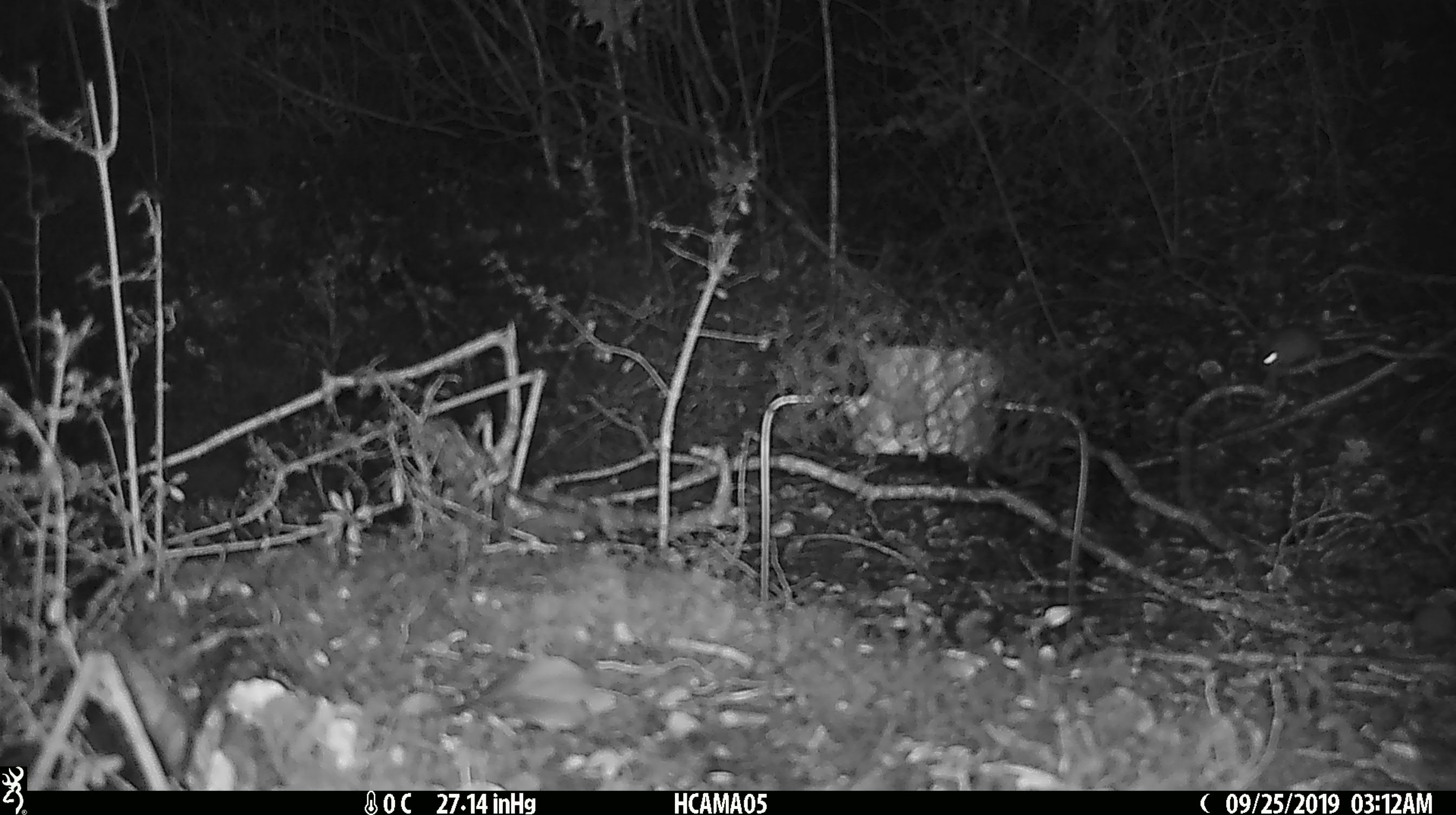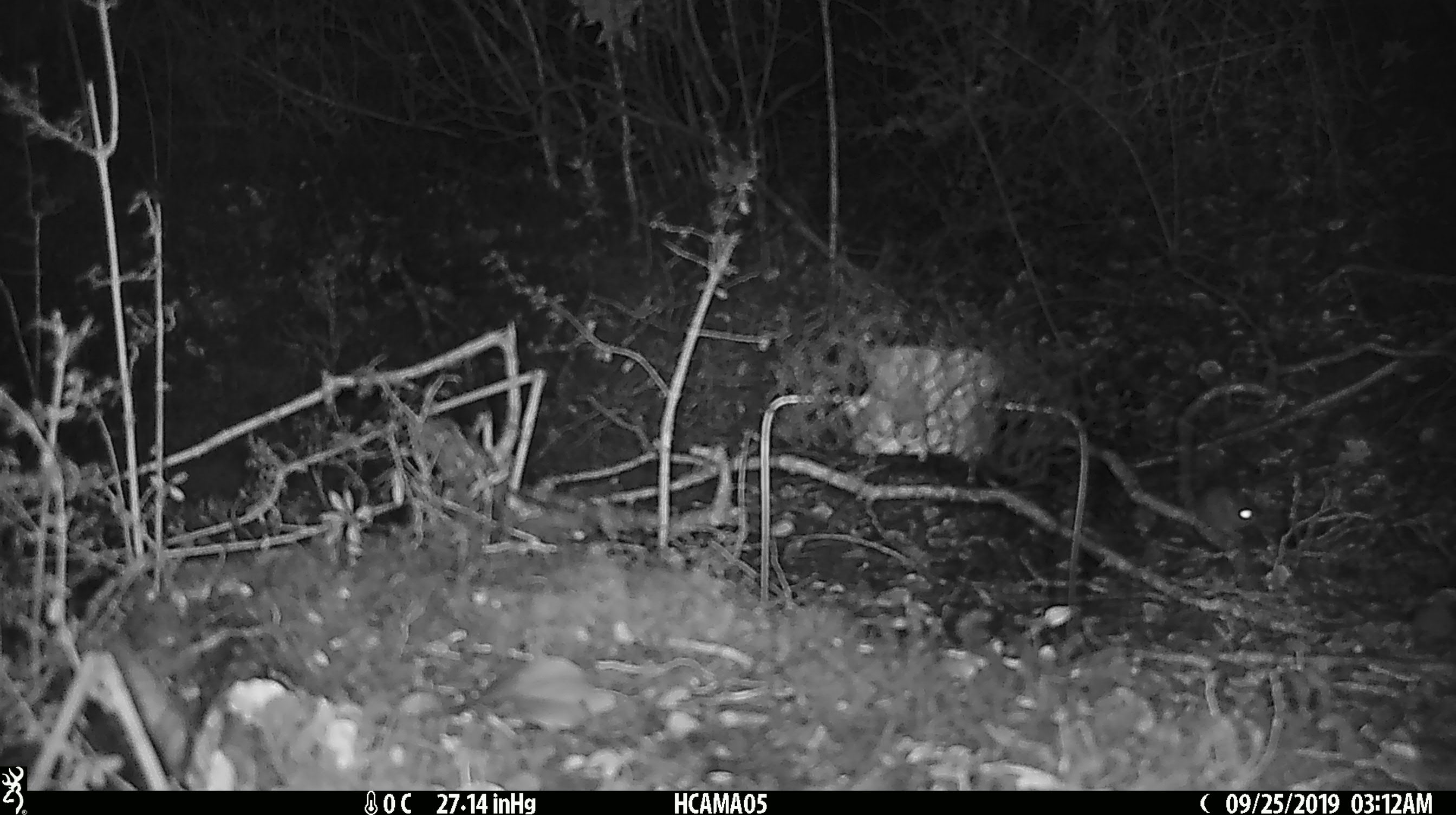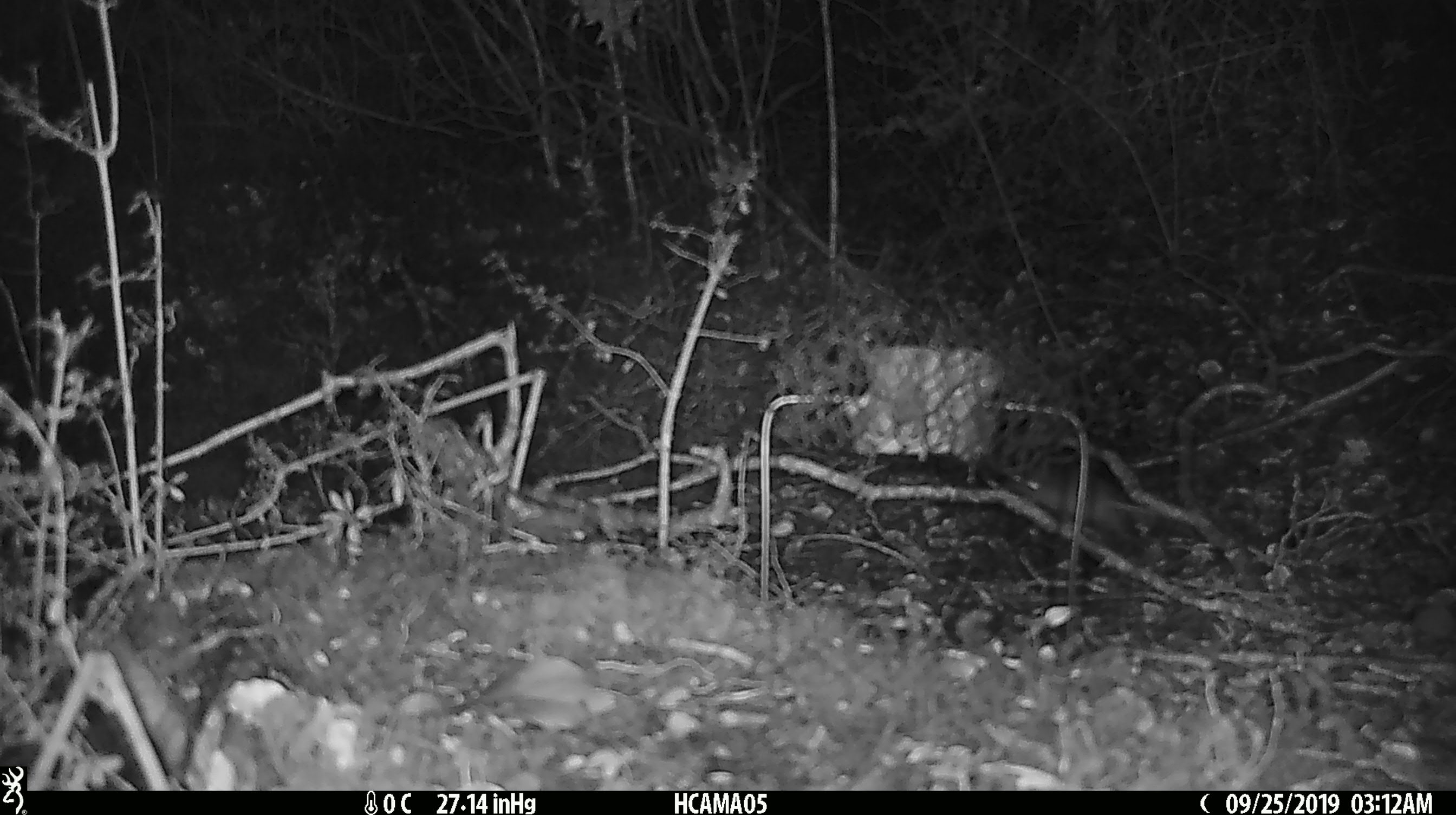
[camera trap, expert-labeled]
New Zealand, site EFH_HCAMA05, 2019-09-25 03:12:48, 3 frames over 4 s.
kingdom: Animalia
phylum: Chordata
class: Mammalia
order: Rodentia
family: Muridae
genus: Mus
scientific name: Mus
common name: mouse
Mouse (Mus).